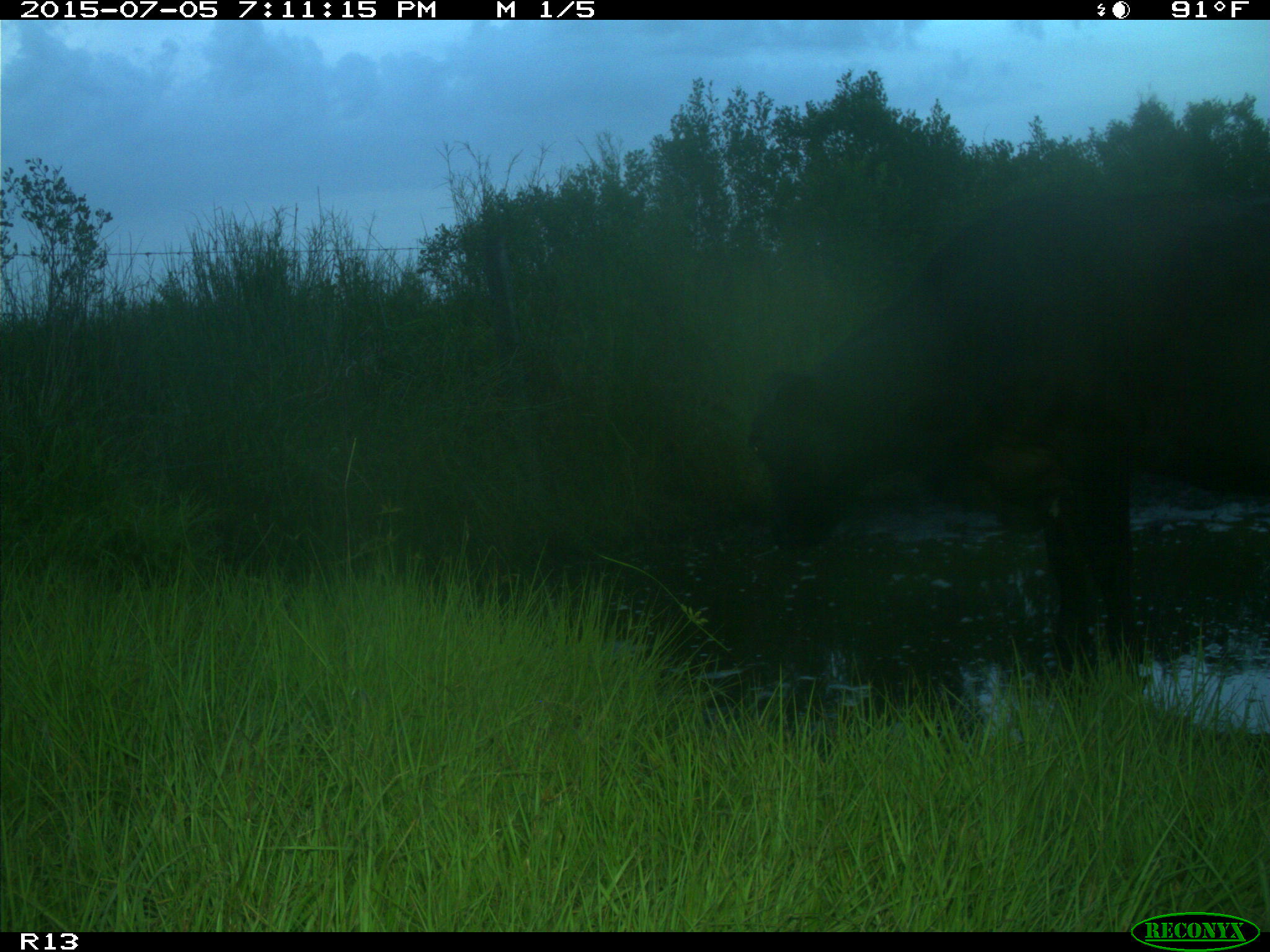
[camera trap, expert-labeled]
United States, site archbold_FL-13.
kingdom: Animalia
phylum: Chordata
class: Mammalia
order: Artiodactyla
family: Bovidae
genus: Bos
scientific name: Bos taurus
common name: domestic cow